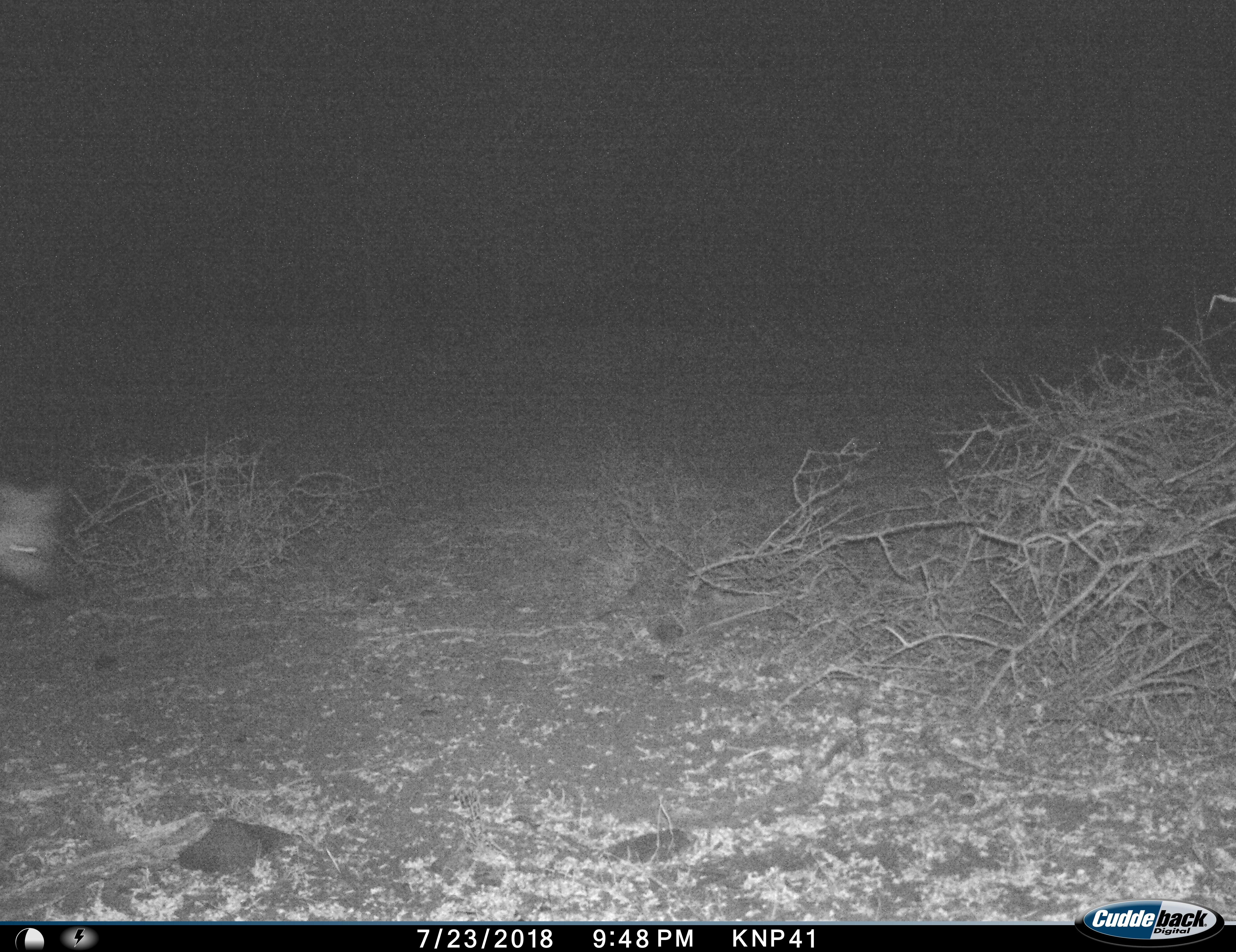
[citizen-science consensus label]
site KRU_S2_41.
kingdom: Animalia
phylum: Chordata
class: Mammalia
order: Carnivora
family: Hyaenidae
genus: Crocuta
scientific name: Crocuta crocuta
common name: spotted hyena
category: hyenaspotted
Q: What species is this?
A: Hyenaspotted (spotted hyena) (Crocuta crocuta).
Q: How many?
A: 1.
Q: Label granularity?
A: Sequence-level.